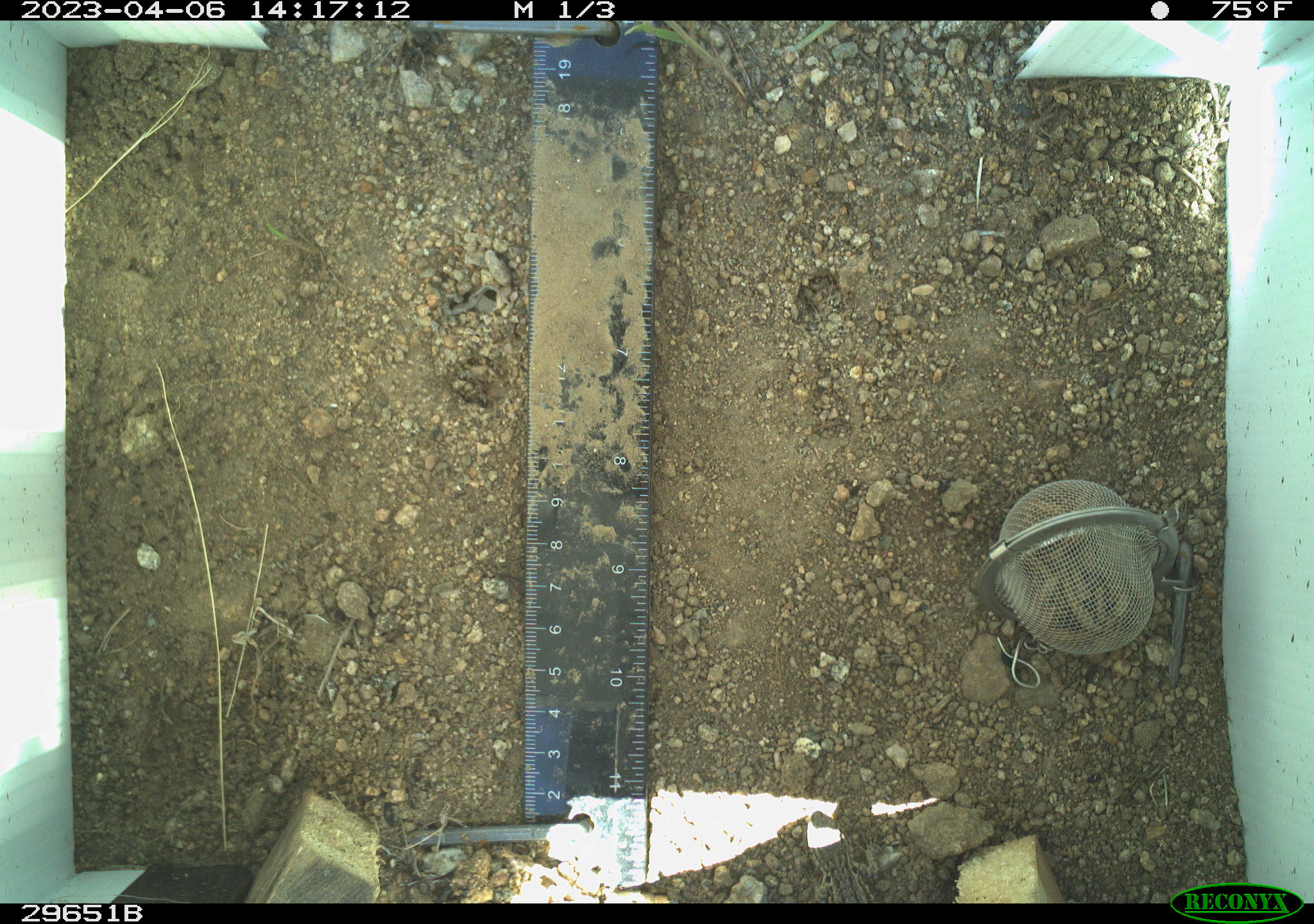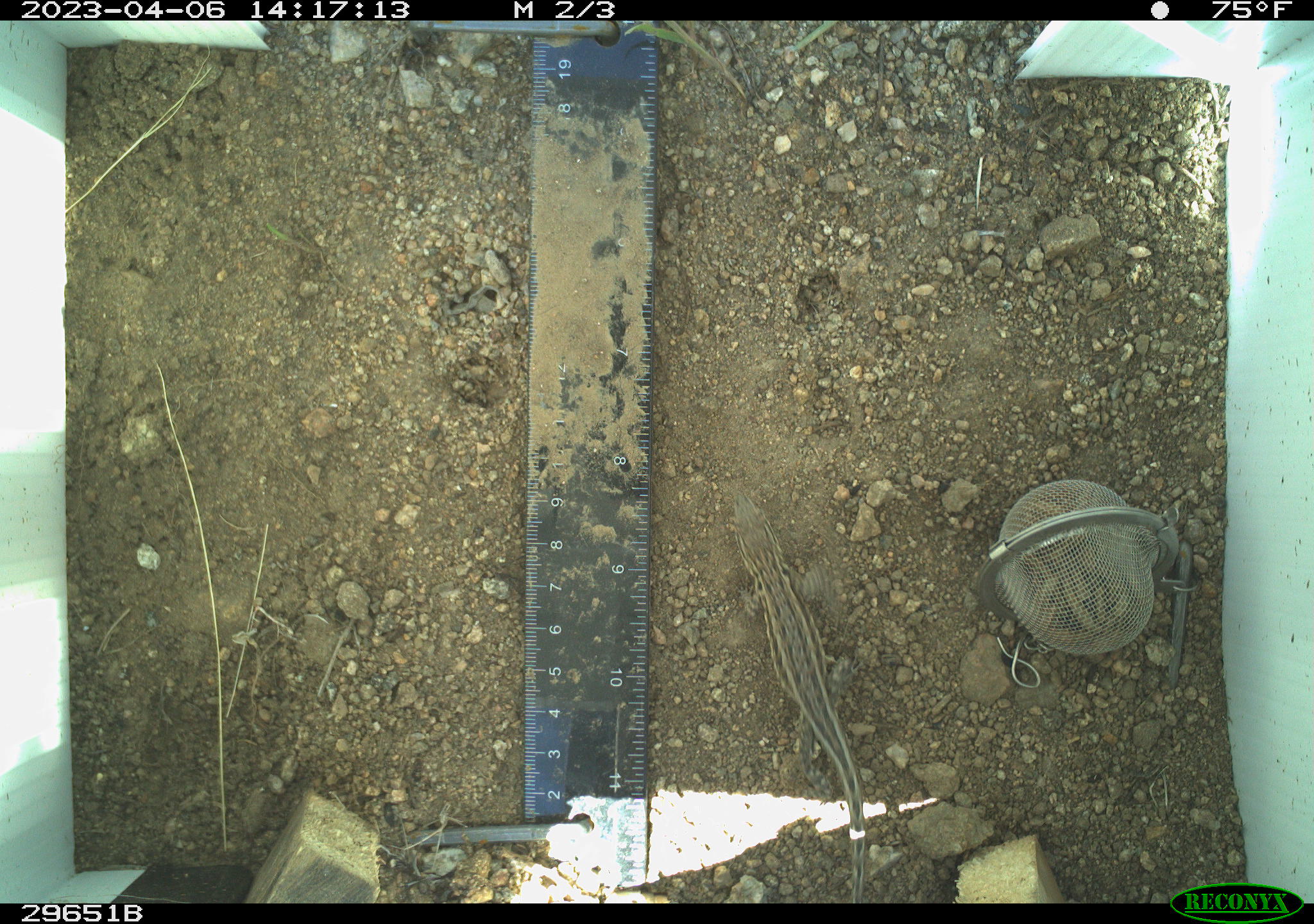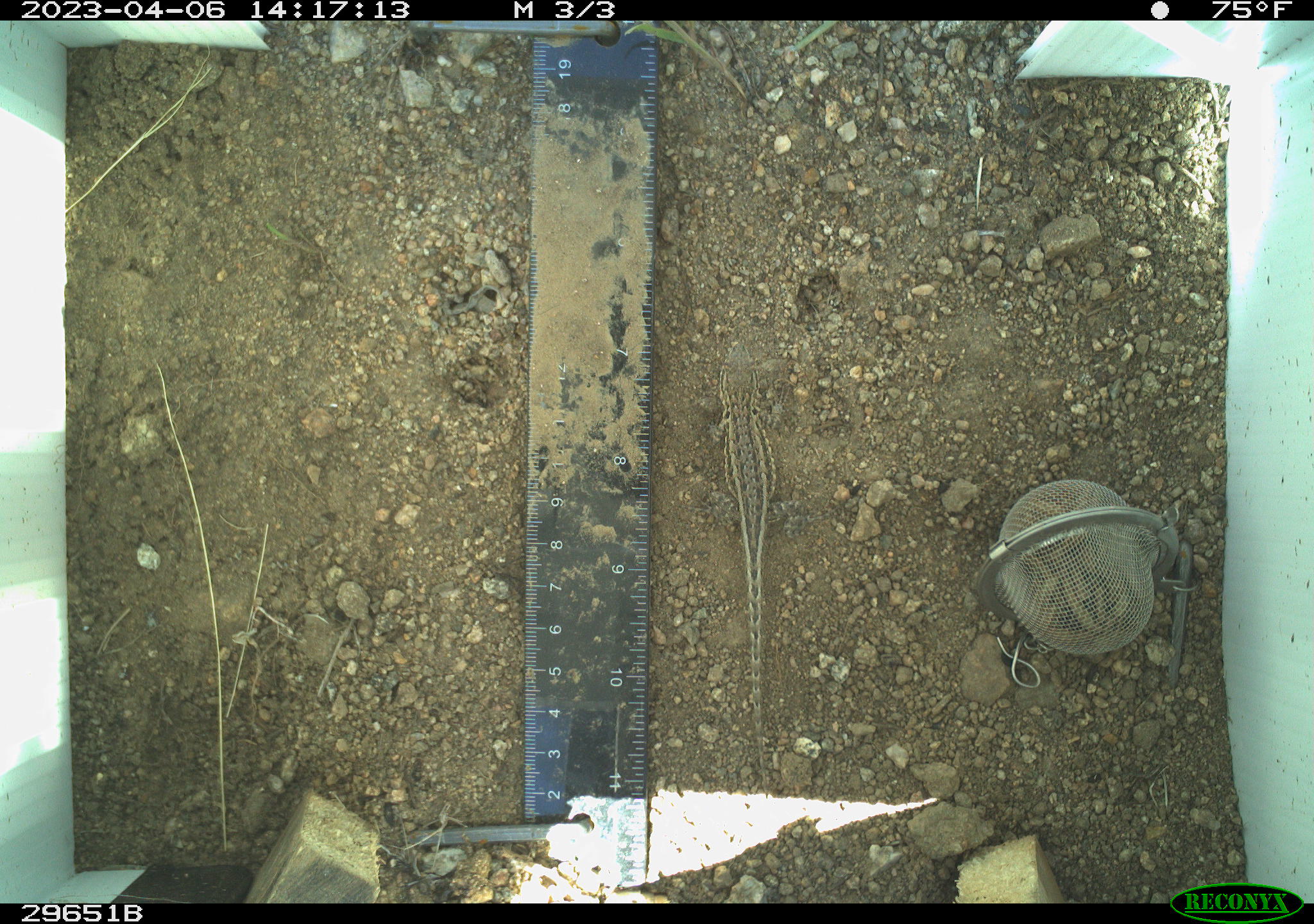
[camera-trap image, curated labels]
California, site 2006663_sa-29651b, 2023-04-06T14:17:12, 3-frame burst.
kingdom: Animalia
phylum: Chordata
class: Reptilia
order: Squamata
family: Phrynosomatidae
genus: Uta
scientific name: Uta stansburiana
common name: common side-blotched lizard